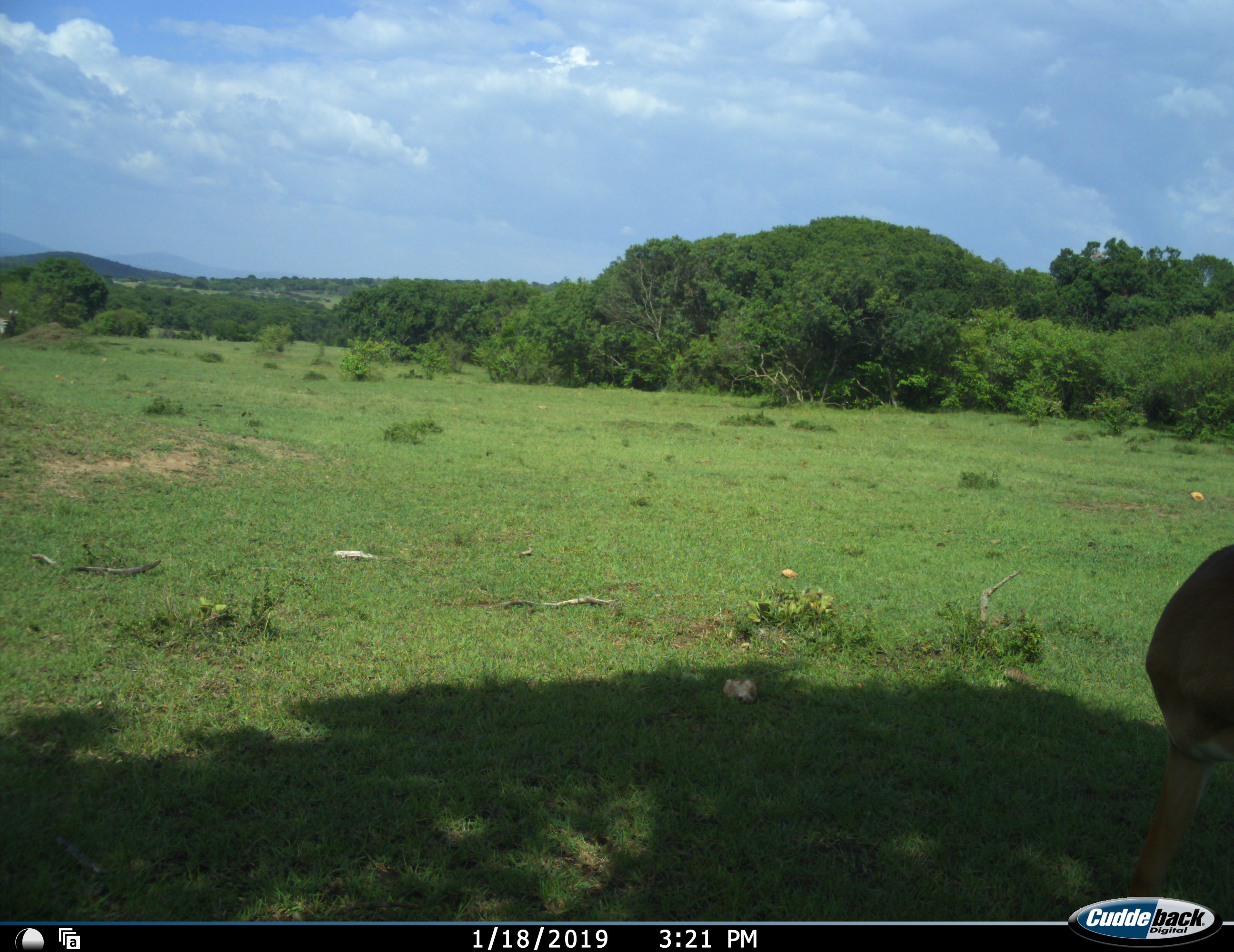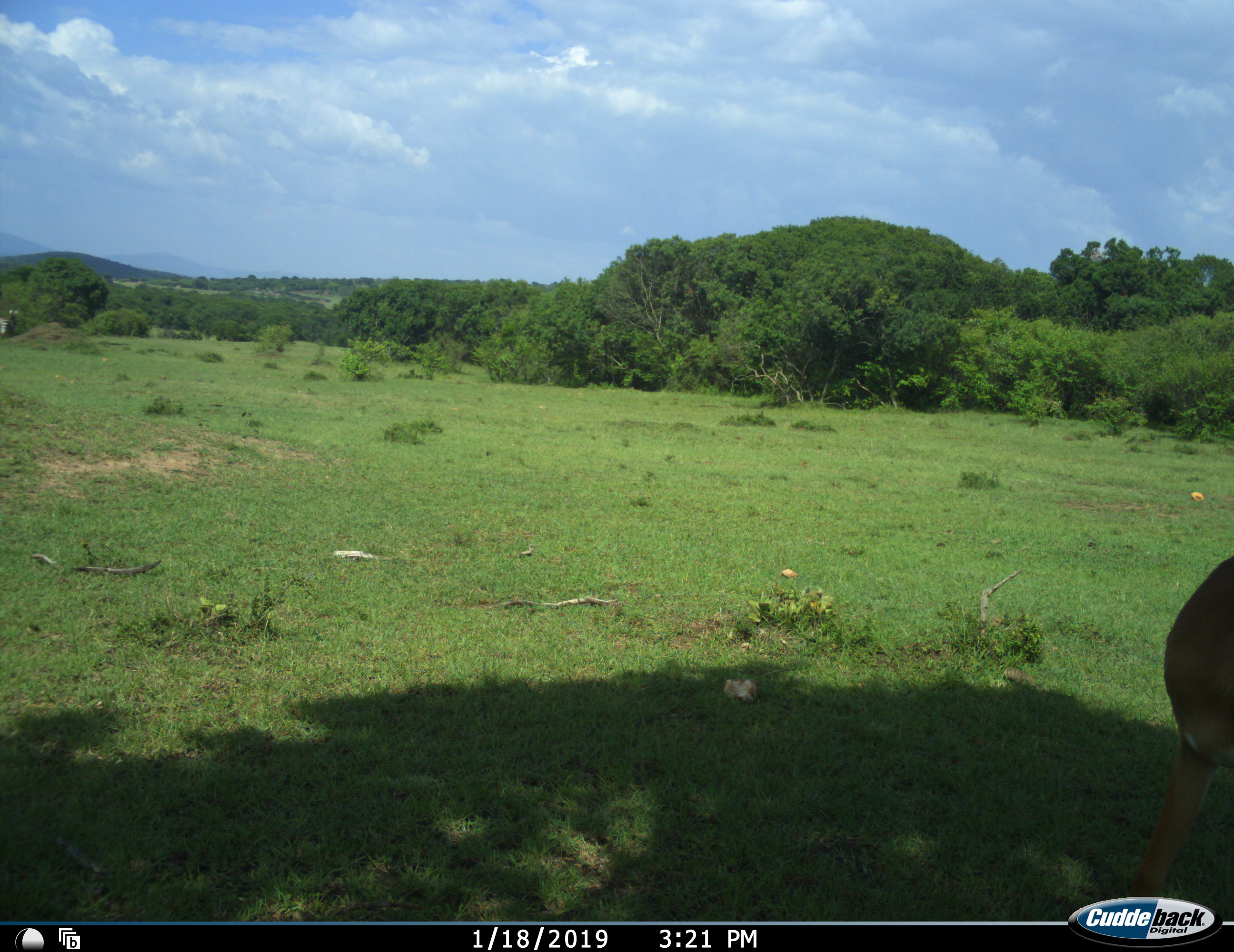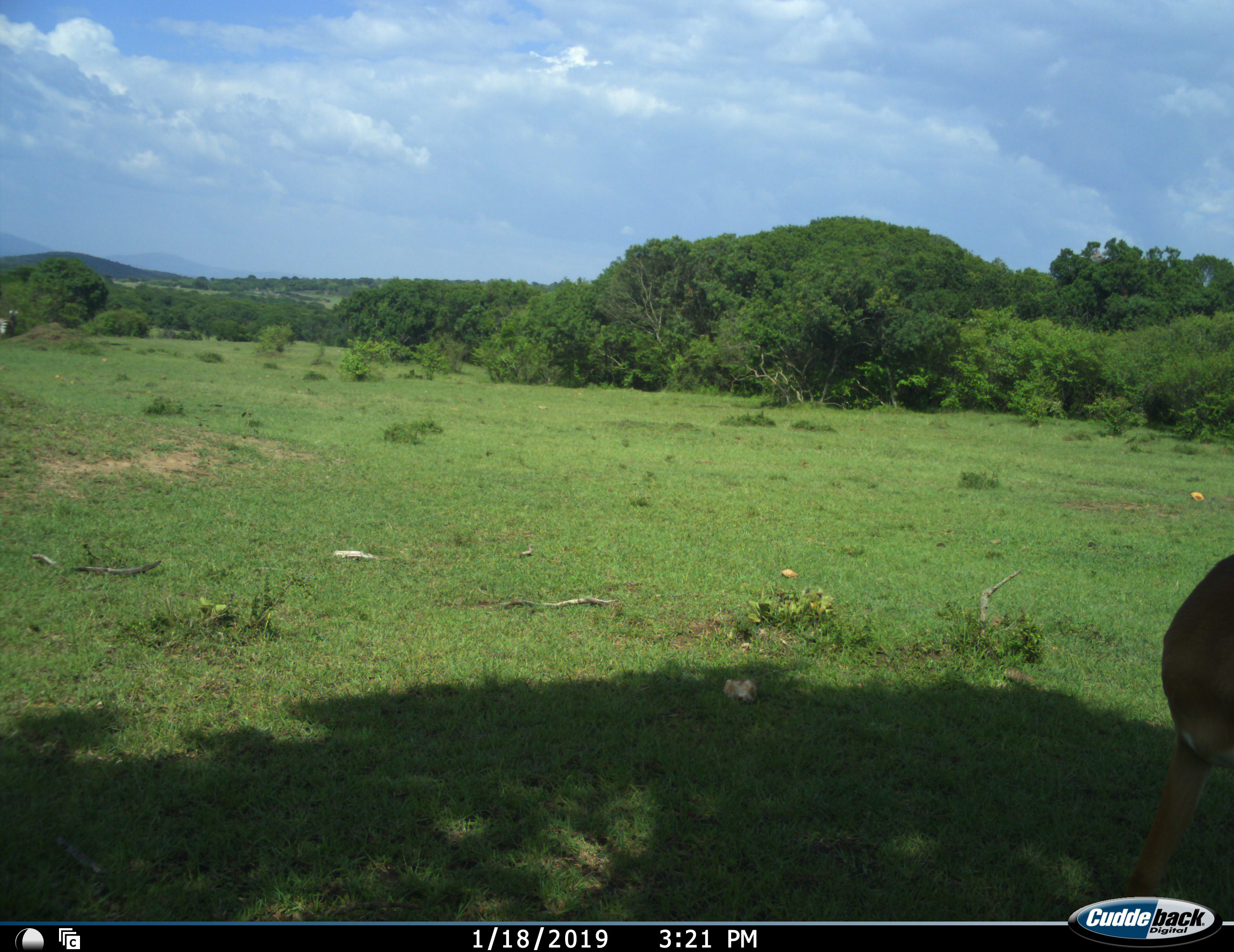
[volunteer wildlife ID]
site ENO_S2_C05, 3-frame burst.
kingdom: Animalia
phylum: Chordata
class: Mammalia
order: Artiodactyla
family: Bovidae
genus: Aepyceros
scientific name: Aepyceros melampus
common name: impala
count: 1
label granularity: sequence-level